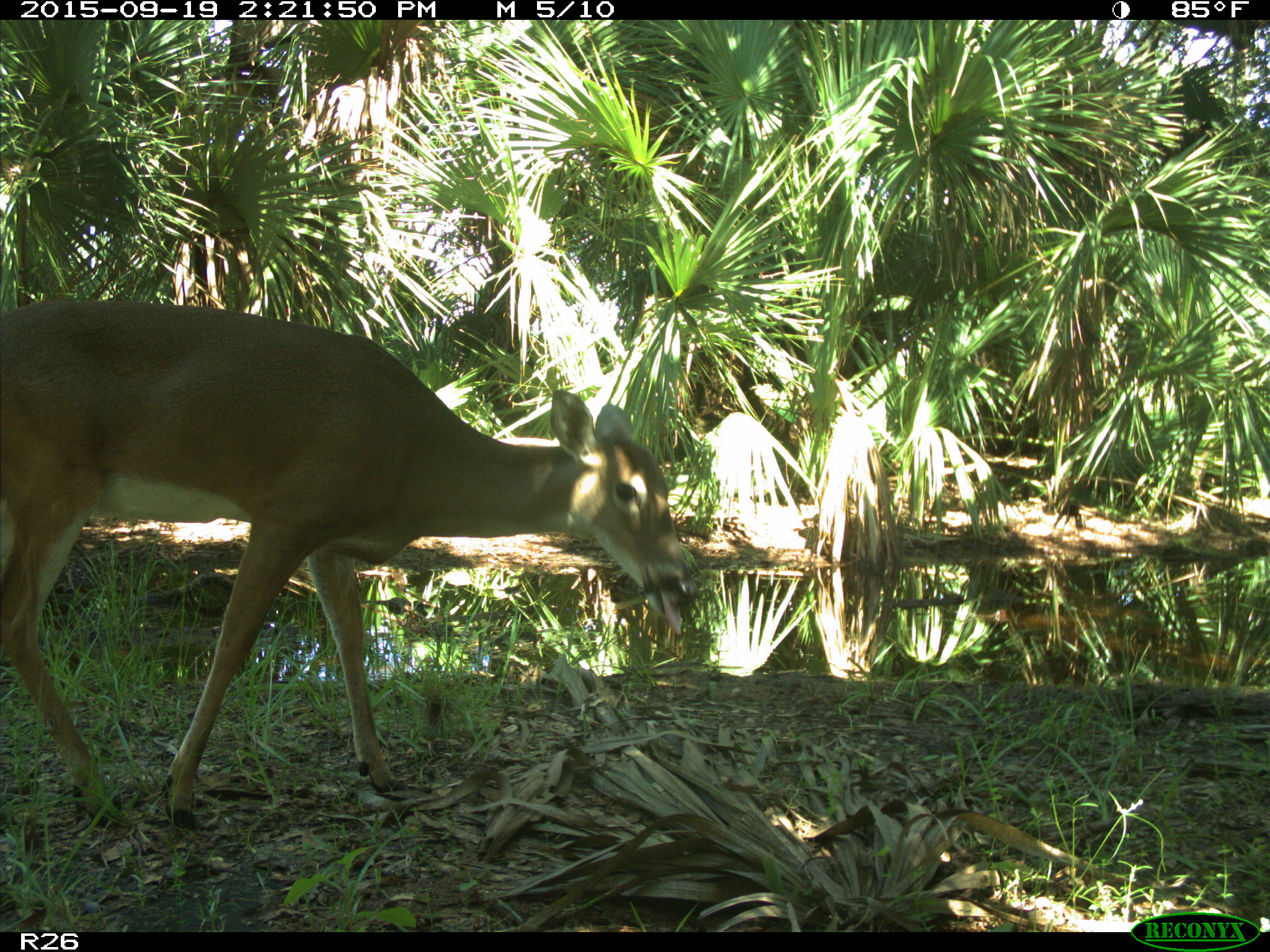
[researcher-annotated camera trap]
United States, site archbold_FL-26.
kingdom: Animalia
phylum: Chordata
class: Mammalia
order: Artiodactyla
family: Cervidae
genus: Odocoileus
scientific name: Odocoileus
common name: deer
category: unidentified deer